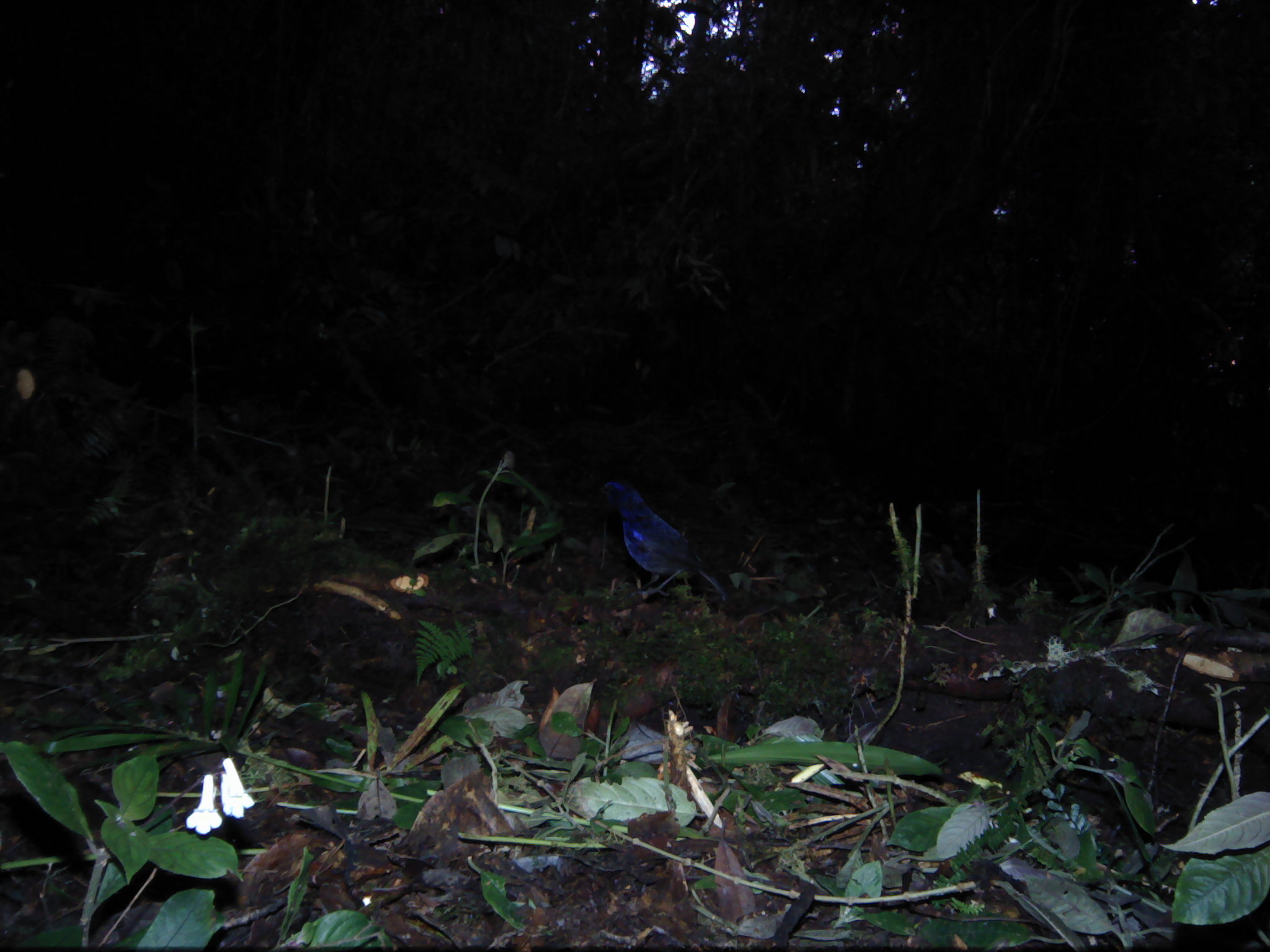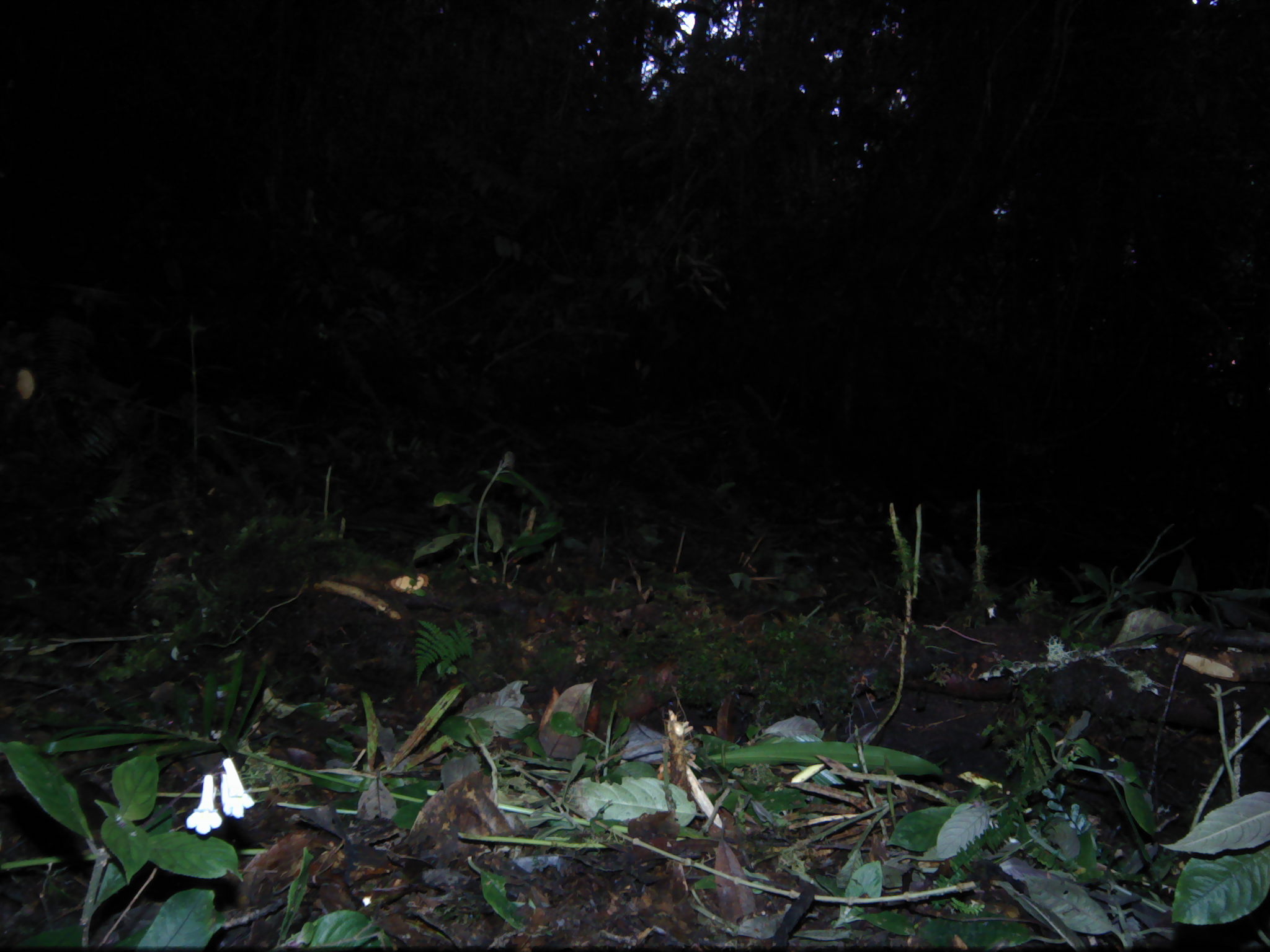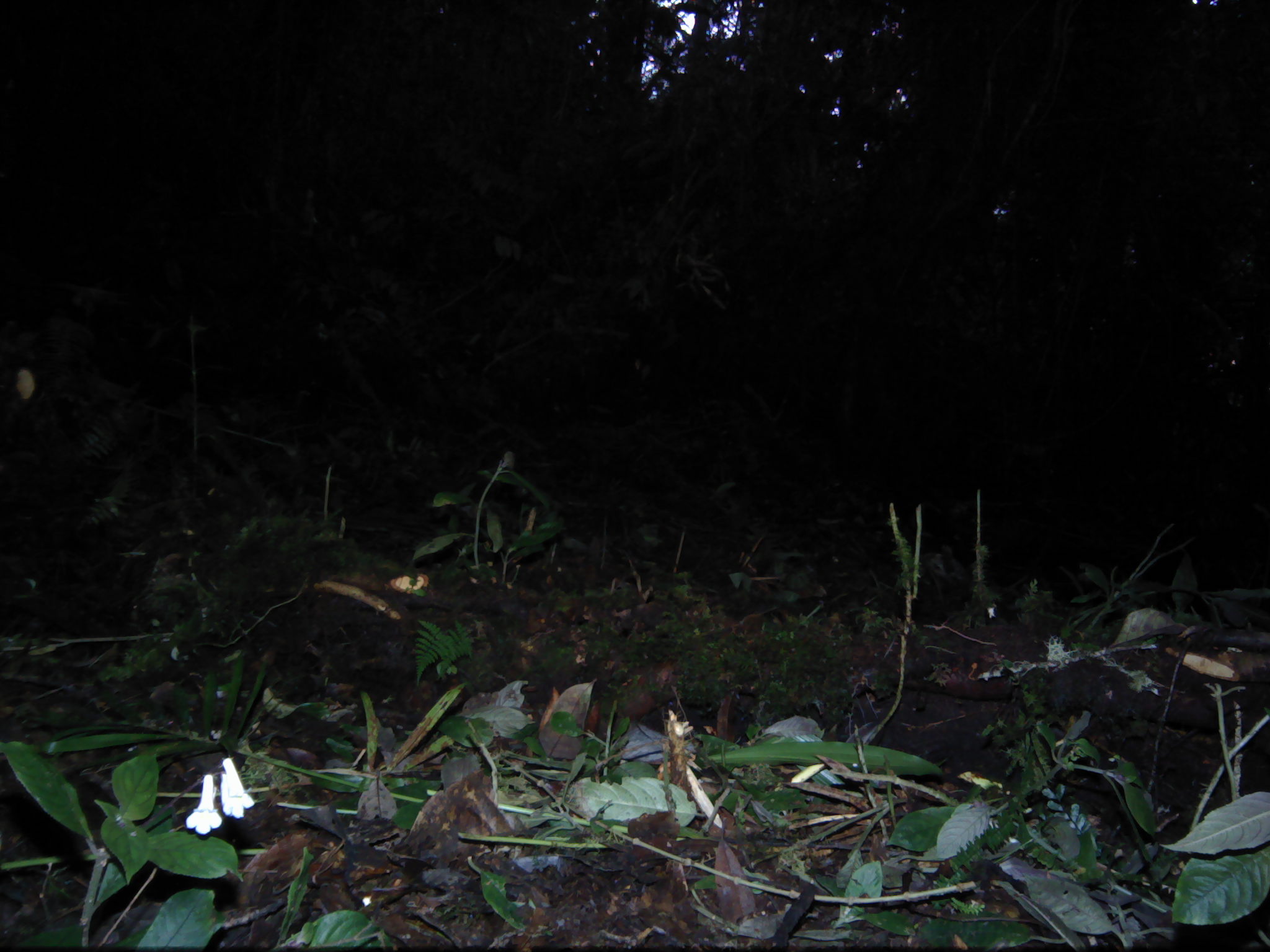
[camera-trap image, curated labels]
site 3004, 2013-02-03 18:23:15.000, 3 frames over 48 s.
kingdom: Animalia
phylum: Chordata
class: Aves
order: Passeriformes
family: Muscicapidae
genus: Myophonus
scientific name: Myophonus melanurus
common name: shiny whistling-thrush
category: myiophoneus melanurus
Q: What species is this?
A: Myiophoneus melanurus (shiny whistling-thrush) (Myophonus melanurus).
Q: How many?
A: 1.